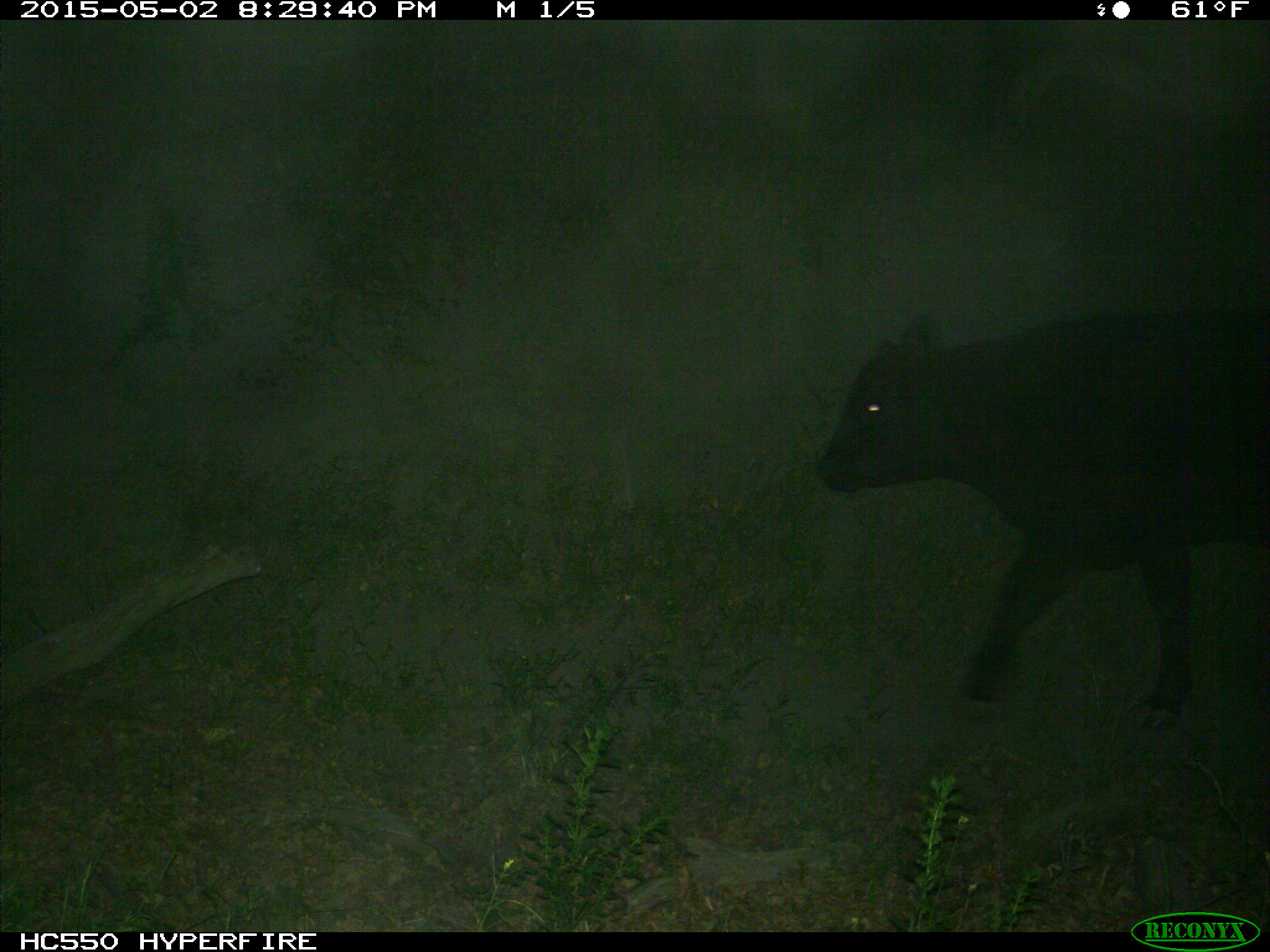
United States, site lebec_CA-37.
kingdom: Animalia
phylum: Chordata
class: Mammalia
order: Artiodactyla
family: Bovidae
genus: Bos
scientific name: Bos taurus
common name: domestic cow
Bos taurus (domestic cow).